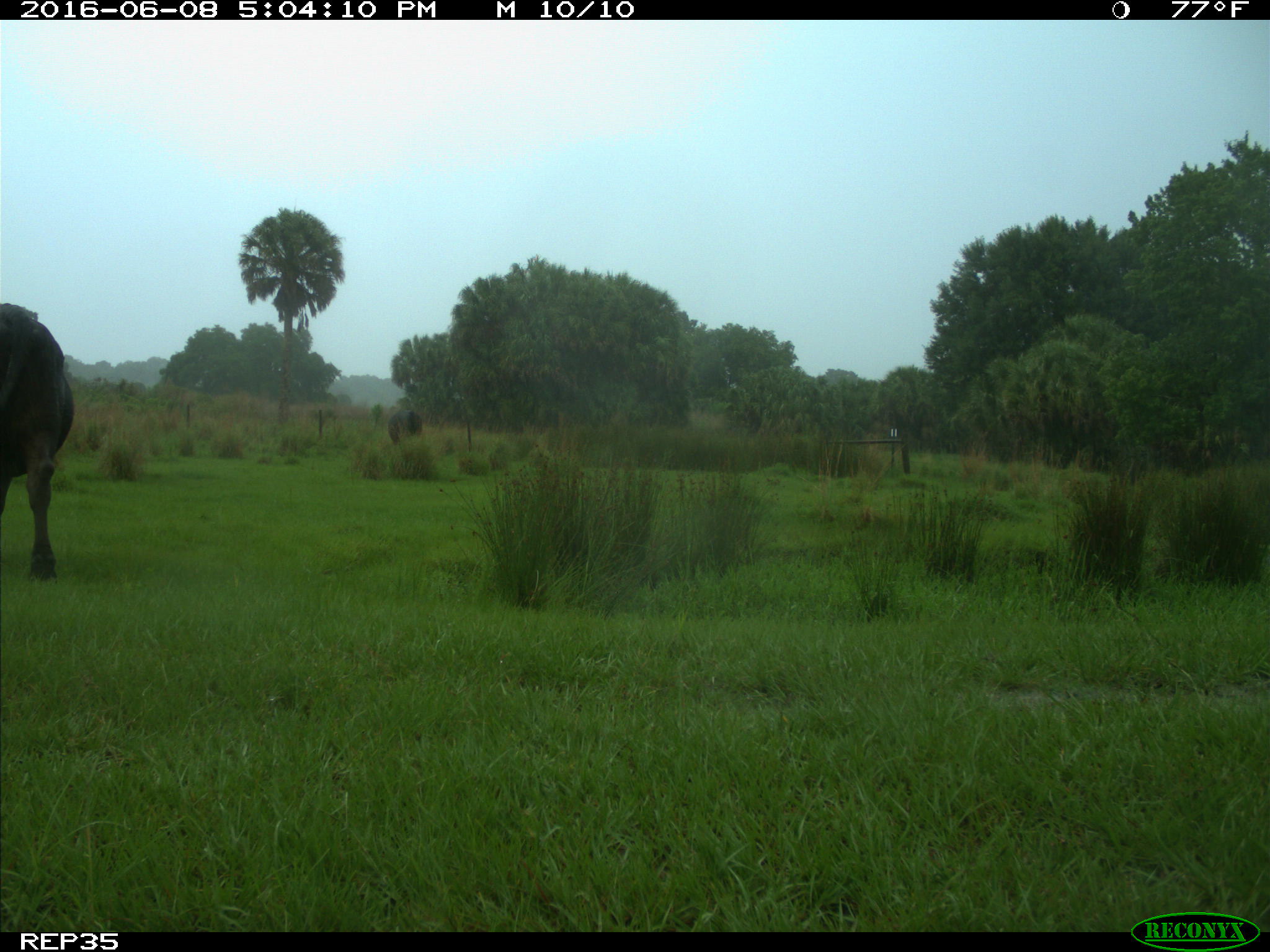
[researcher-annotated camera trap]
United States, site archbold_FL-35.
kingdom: Animalia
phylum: Chordata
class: Mammalia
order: Artiodactyla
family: Bovidae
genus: Bos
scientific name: Bos taurus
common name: domestic cow